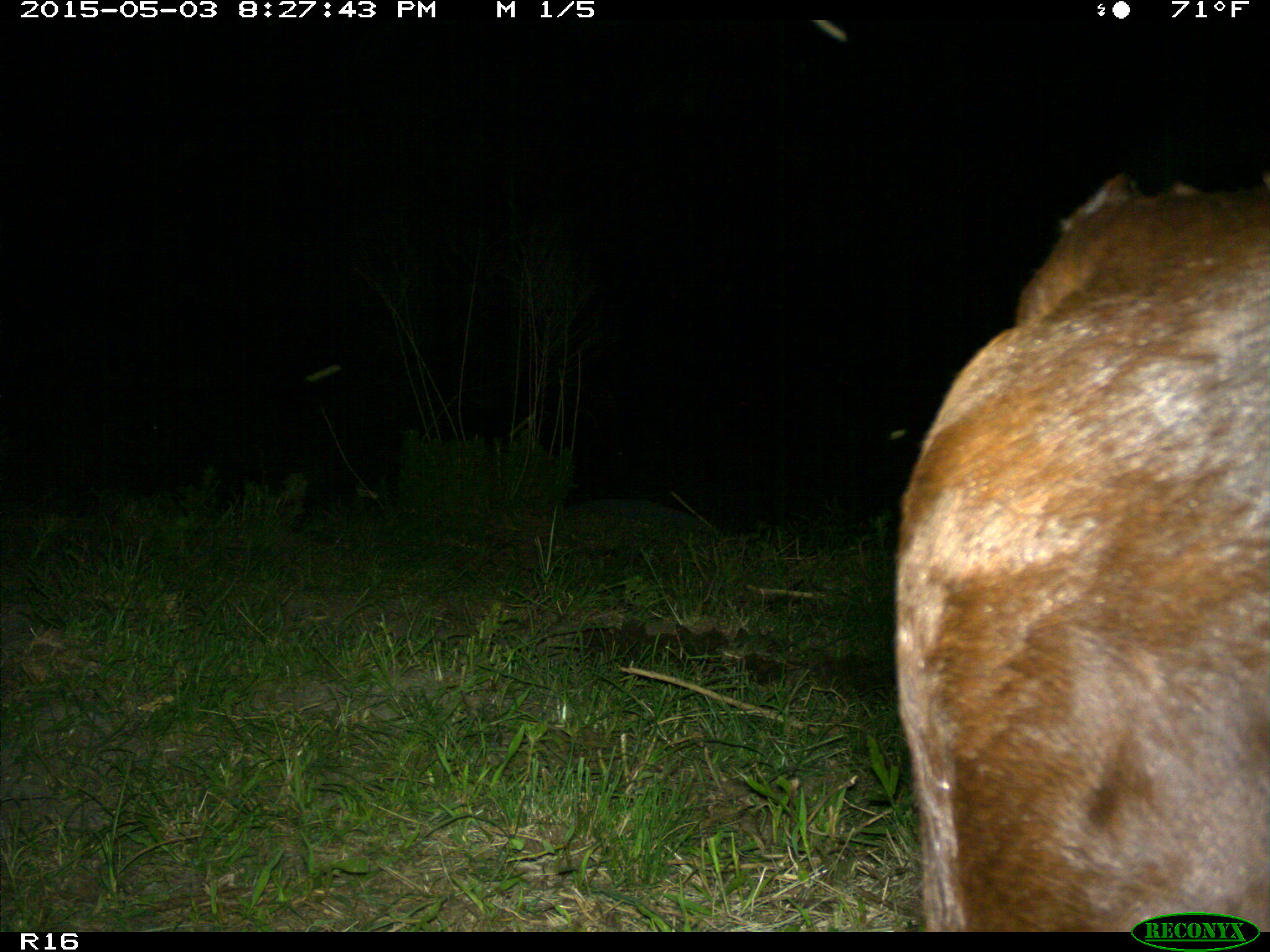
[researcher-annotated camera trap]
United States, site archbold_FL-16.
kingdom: Animalia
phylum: Chordata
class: Mammalia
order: Artiodactyla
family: Bovidae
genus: Bos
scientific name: Bos taurus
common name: domestic cow